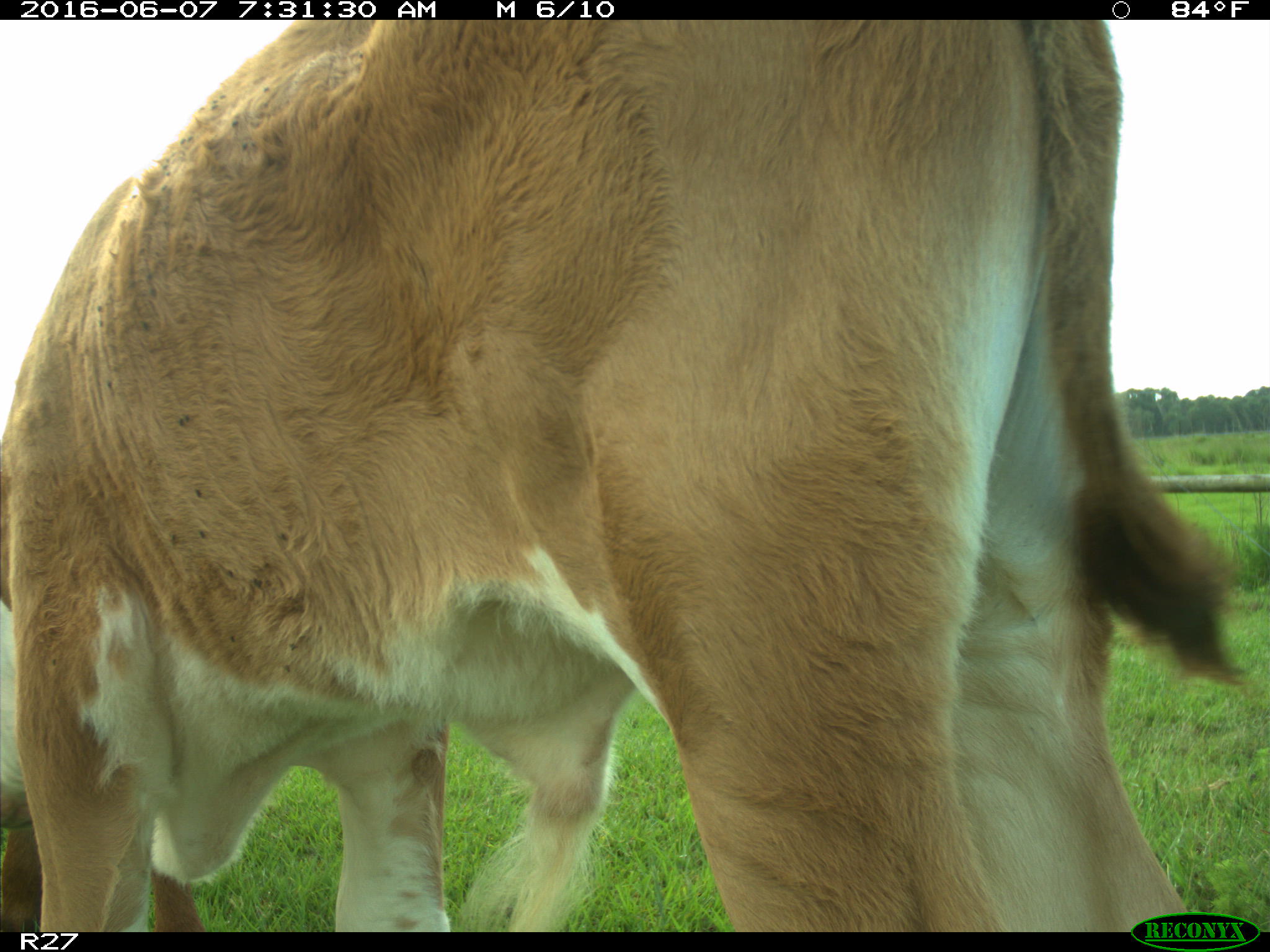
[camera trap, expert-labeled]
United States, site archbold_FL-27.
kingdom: Animalia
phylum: Chordata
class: Mammalia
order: Artiodactyla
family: Bovidae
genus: Bos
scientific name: Bos taurus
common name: domestic cow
Bos taurus (domestic cow).